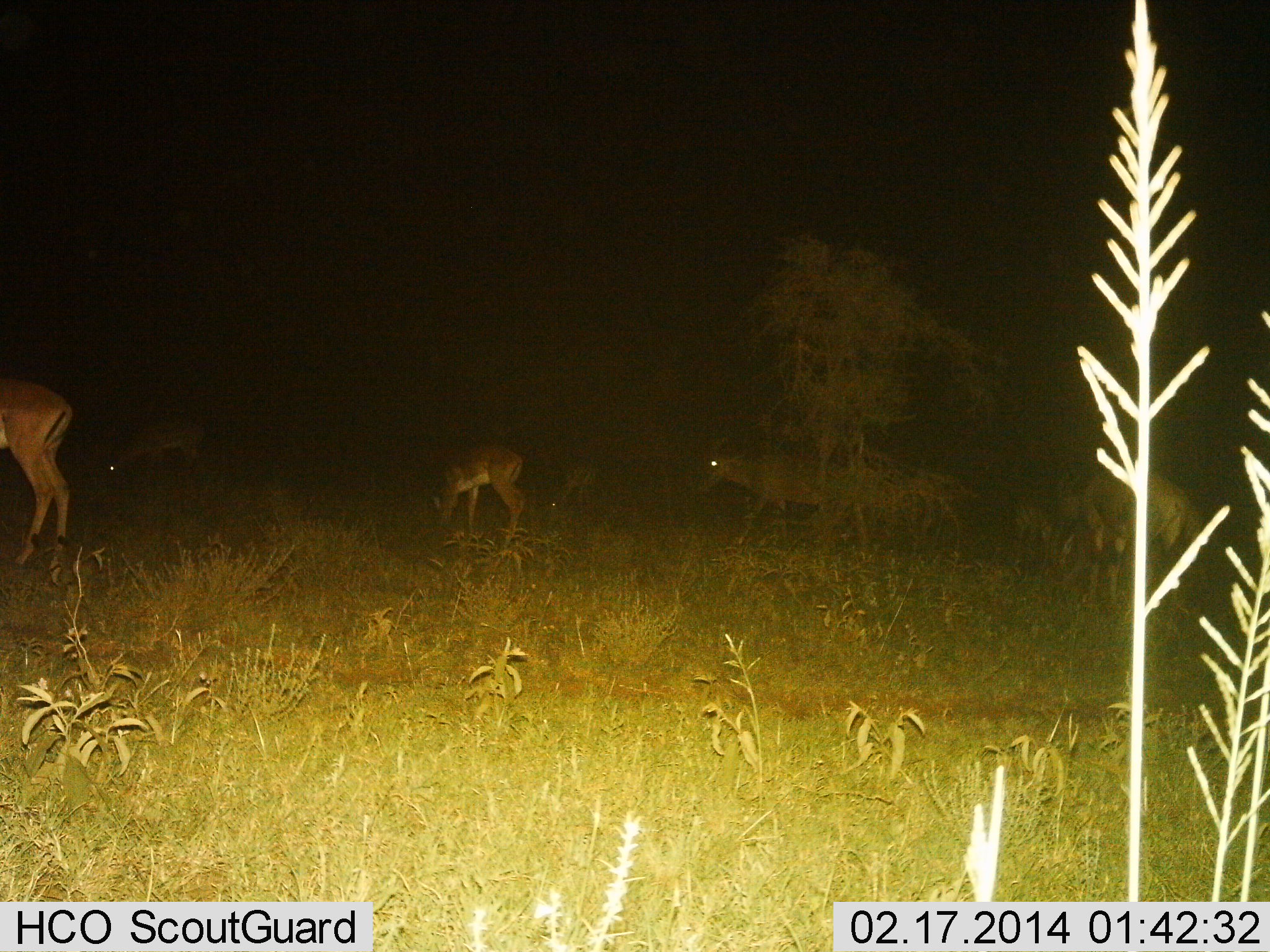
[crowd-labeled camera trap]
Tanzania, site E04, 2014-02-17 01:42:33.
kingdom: Animalia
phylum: Chordata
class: Mammalia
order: Artiodactyla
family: Bovidae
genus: Nanger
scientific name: Nanger granti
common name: grant's gazelle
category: gazellegrants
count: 6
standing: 46%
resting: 0%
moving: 19%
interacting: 4%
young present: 0%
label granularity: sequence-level